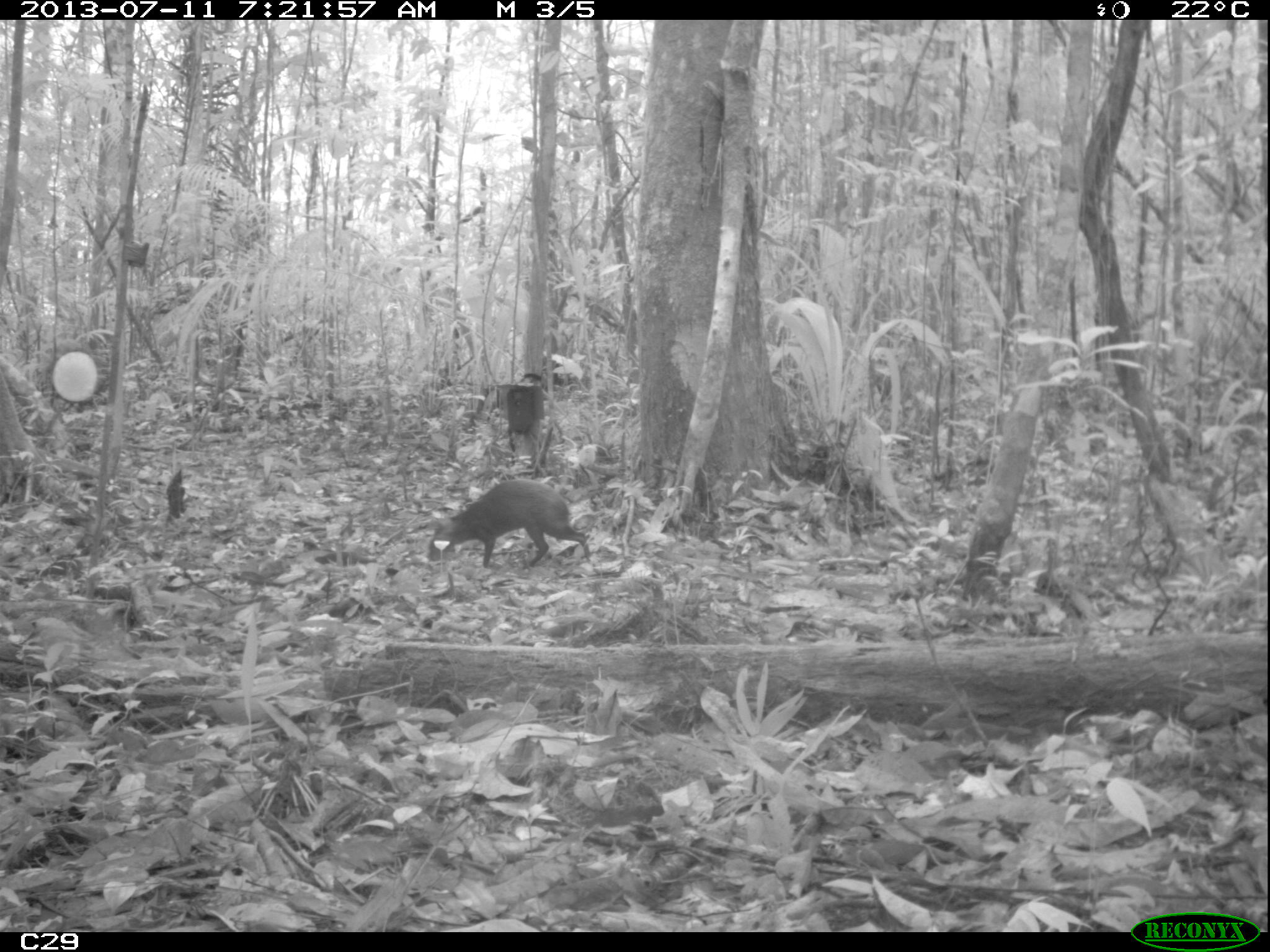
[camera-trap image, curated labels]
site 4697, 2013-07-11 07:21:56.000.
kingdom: Animalia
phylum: Chordata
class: Mammalia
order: Rodentia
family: Dasyproctidae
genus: Dasyprocta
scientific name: Dasyprocta leporina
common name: red-rumped agouti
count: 1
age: adult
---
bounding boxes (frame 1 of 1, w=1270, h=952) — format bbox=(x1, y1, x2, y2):
dasyprocta leporina: bbox=(427, 480, 591, 568)